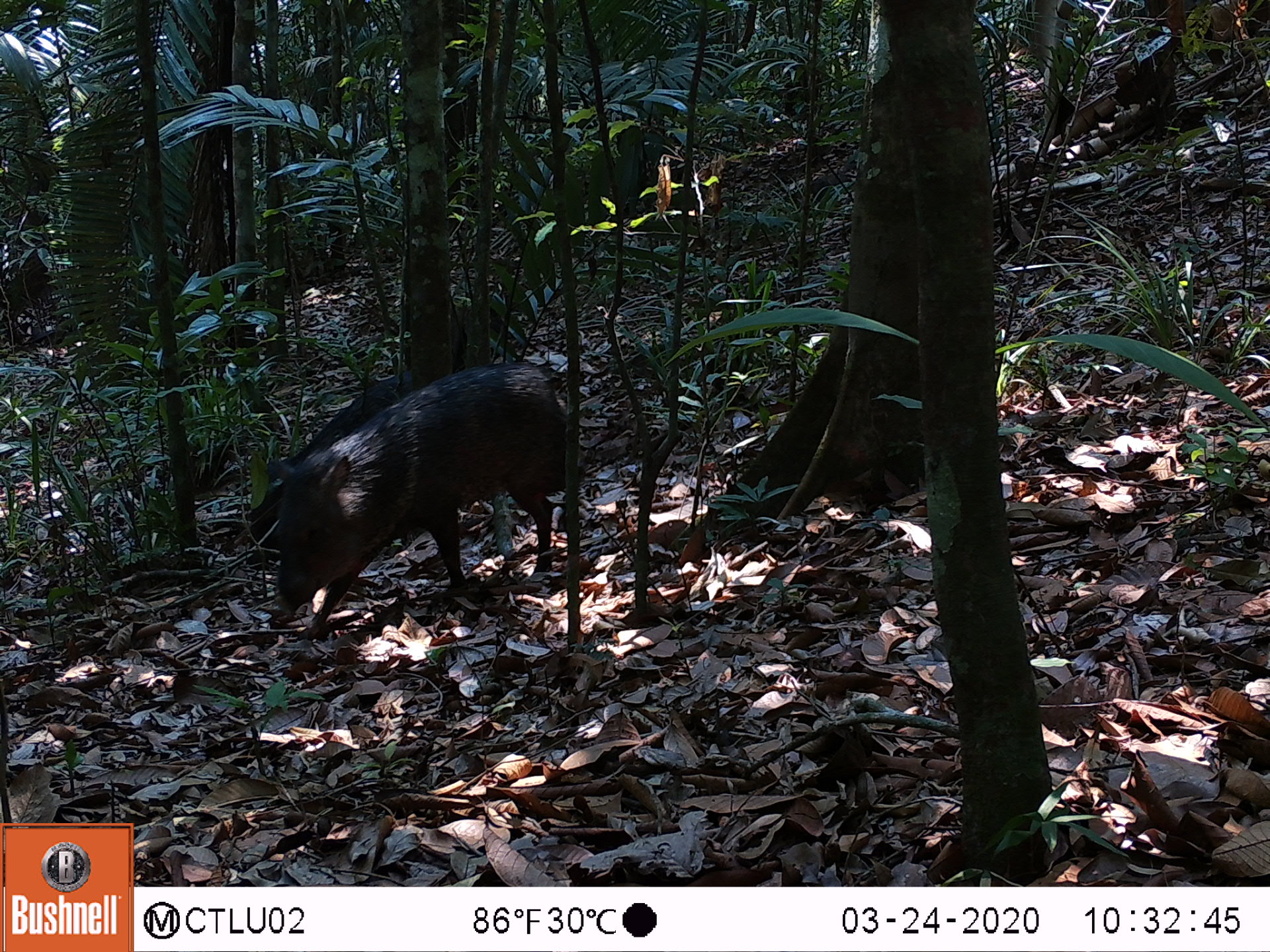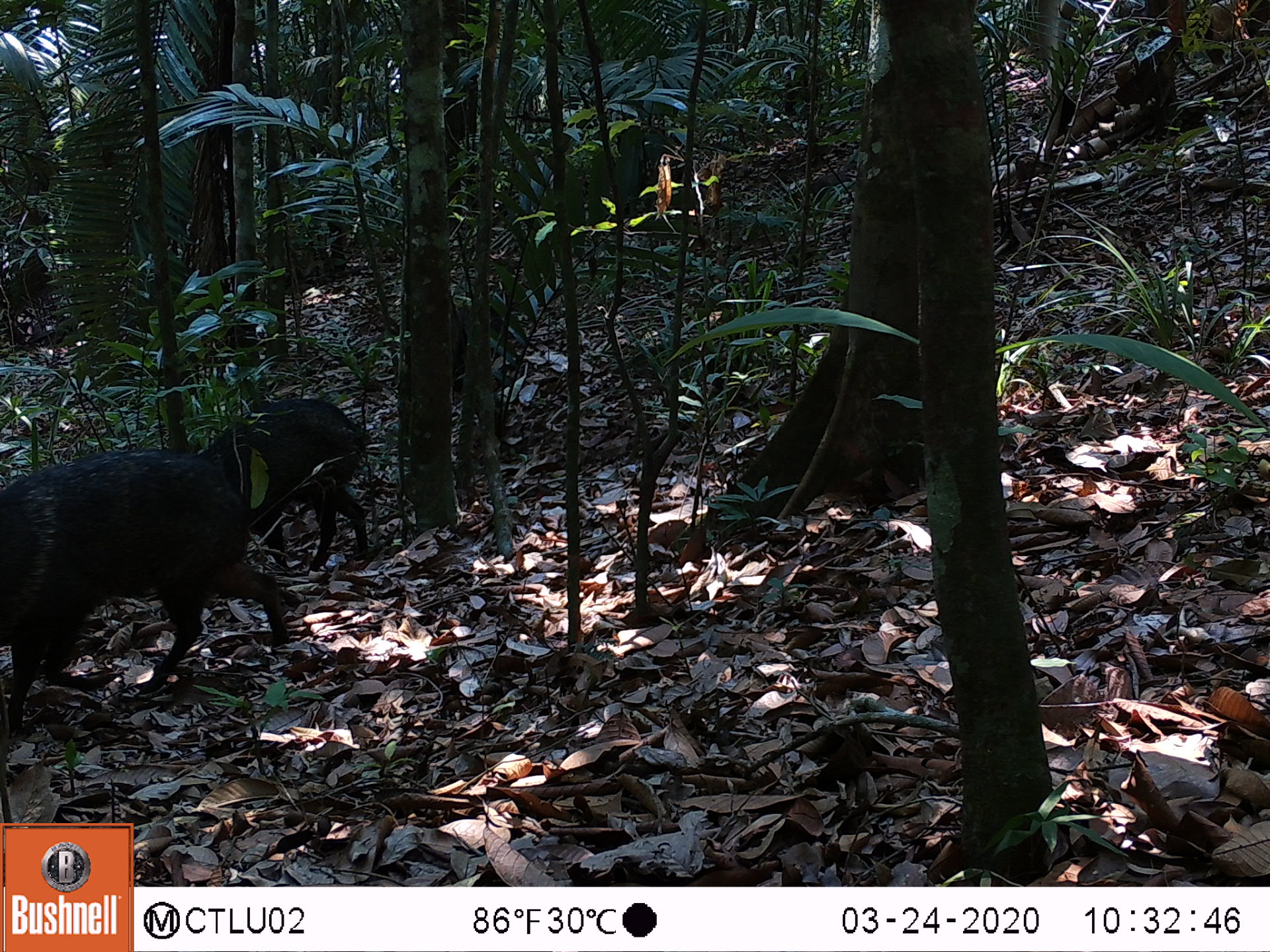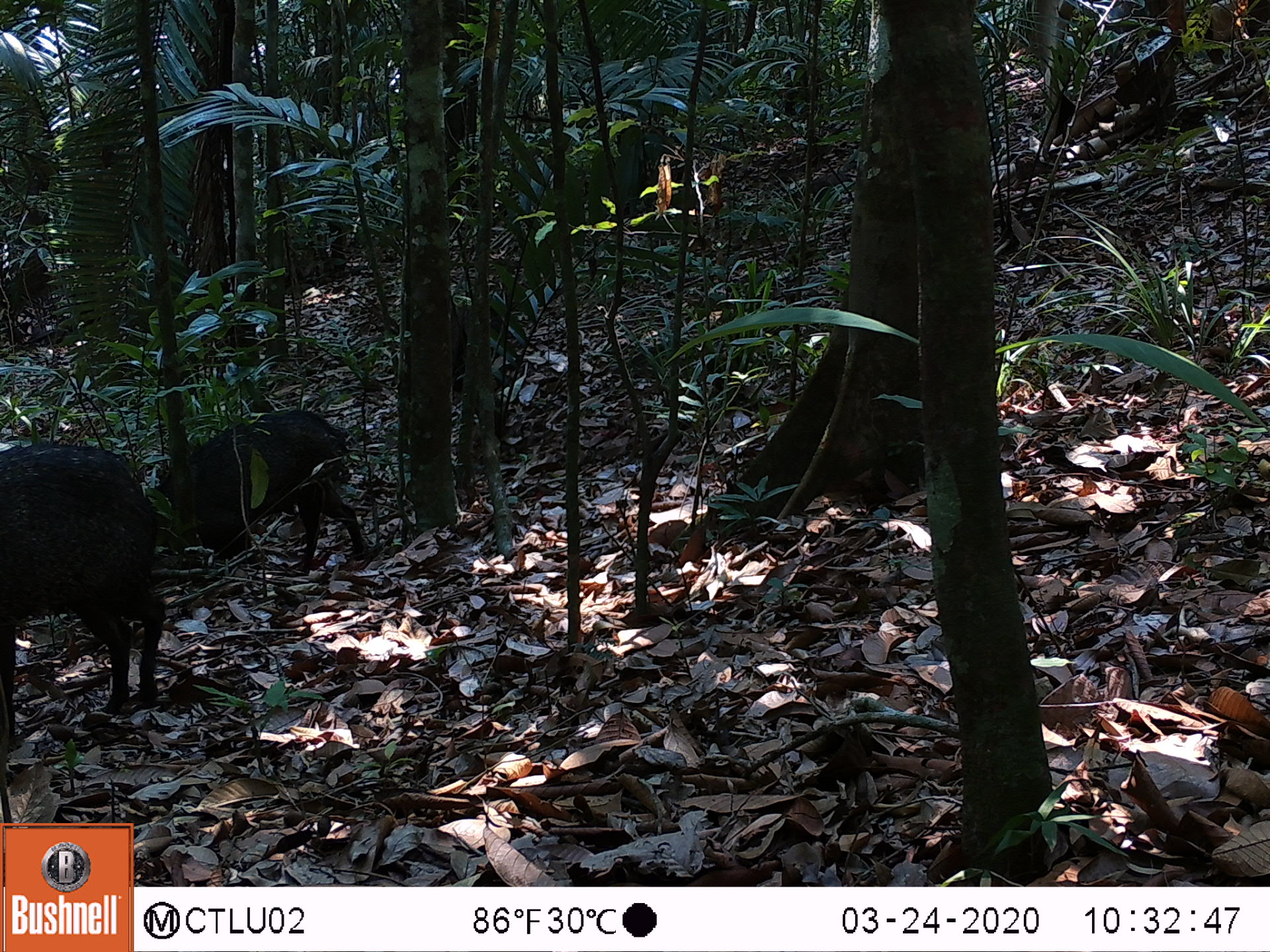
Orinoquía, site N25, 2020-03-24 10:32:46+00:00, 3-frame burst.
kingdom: Animalia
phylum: Chordata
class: Mammalia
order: Artiodactyla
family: Tayassuidae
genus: Pecari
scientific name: Pecari tajacu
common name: collared peccary